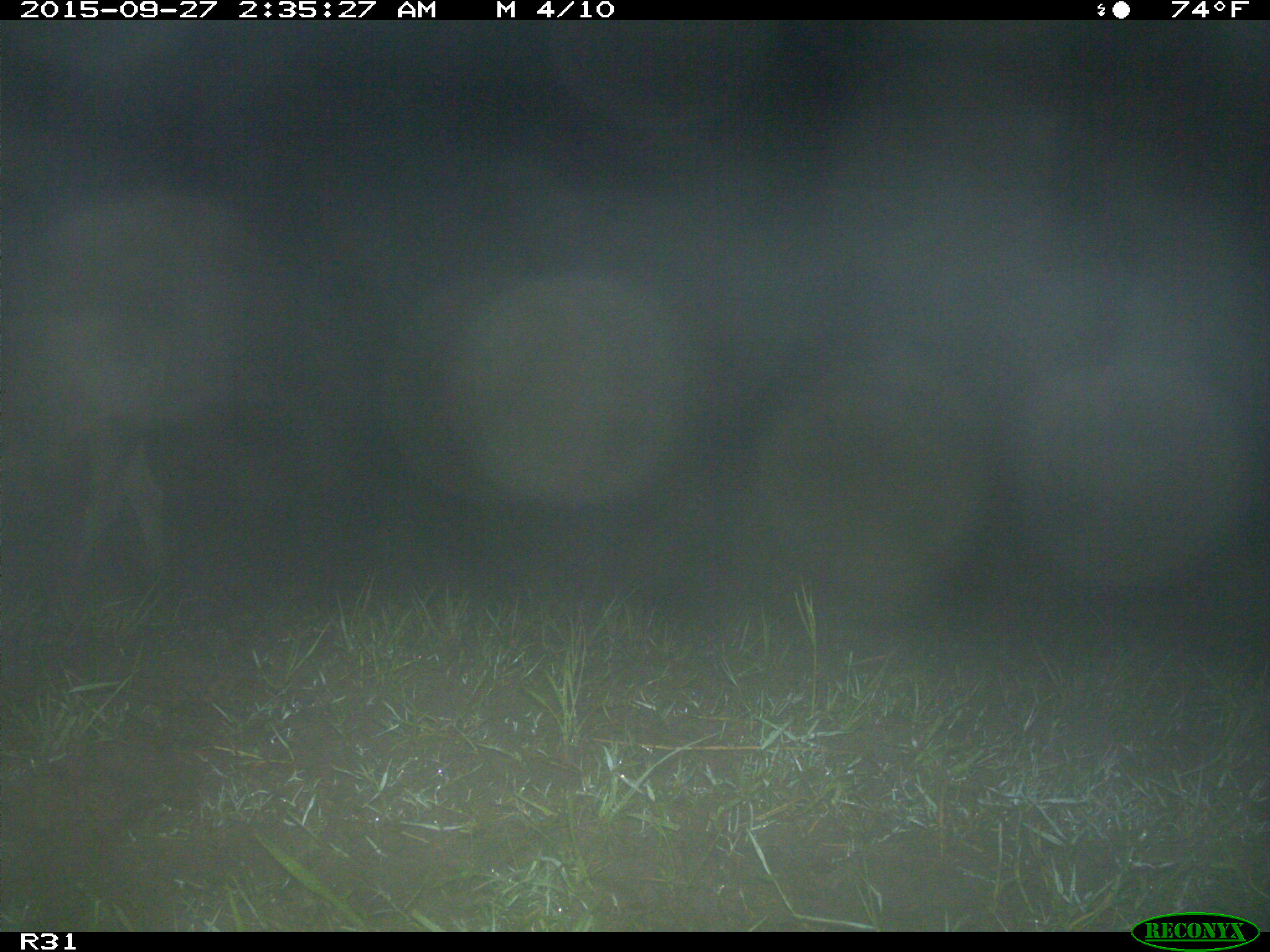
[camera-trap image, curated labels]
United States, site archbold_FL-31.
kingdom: Animalia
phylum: Chordata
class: Mammalia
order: Artiodactyla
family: Bovidae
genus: Bos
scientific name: Bos taurus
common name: domestic cow